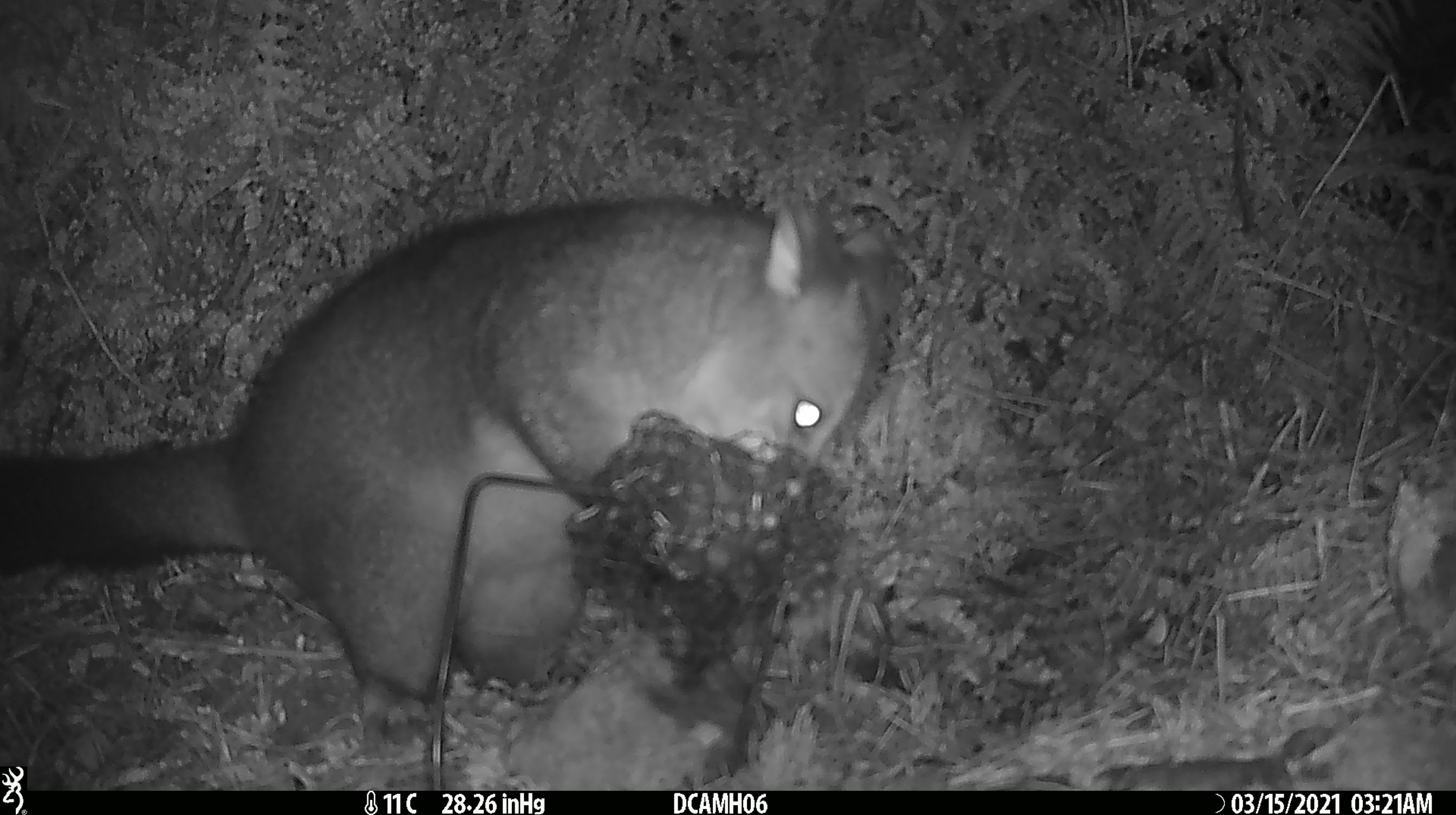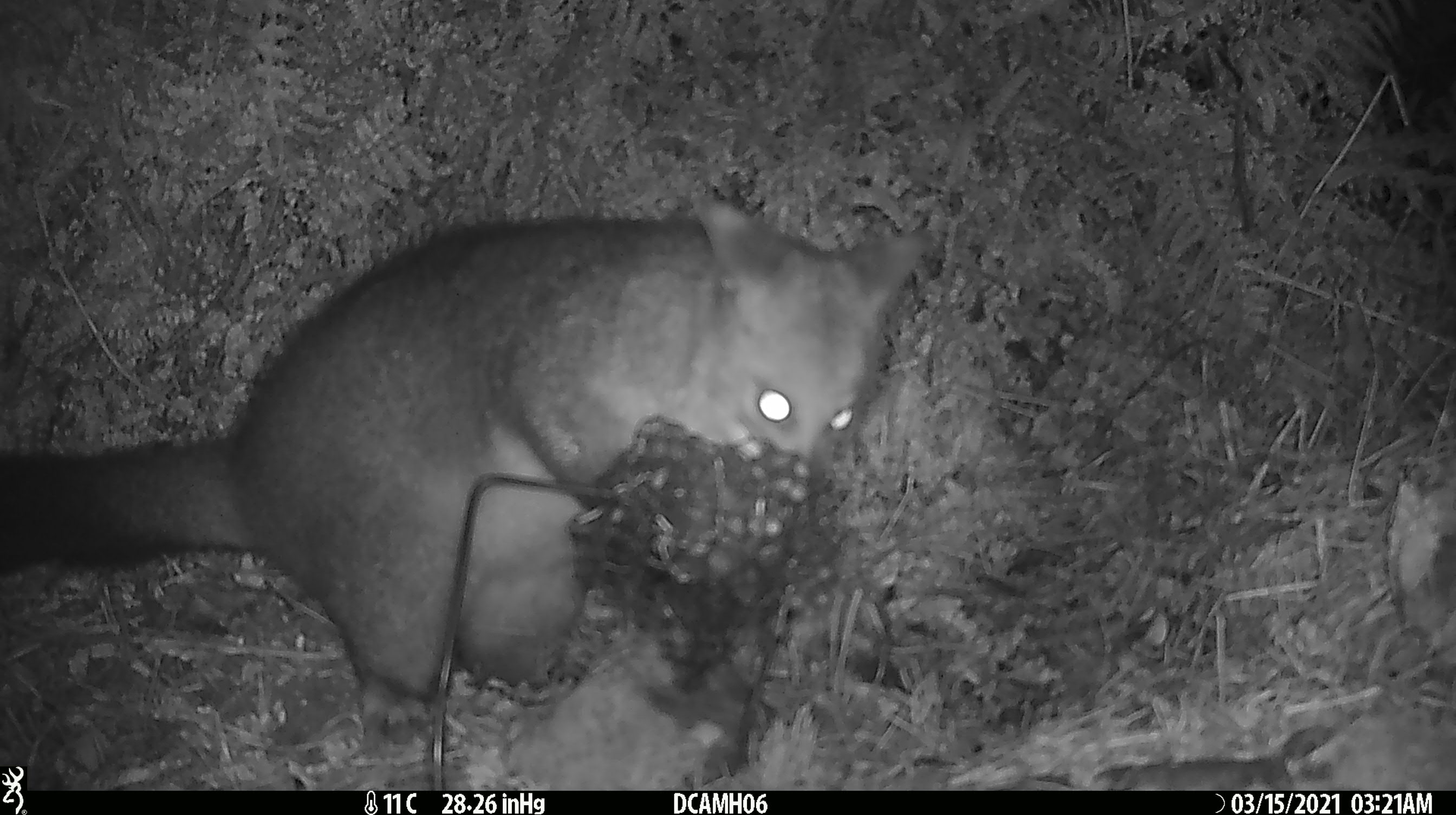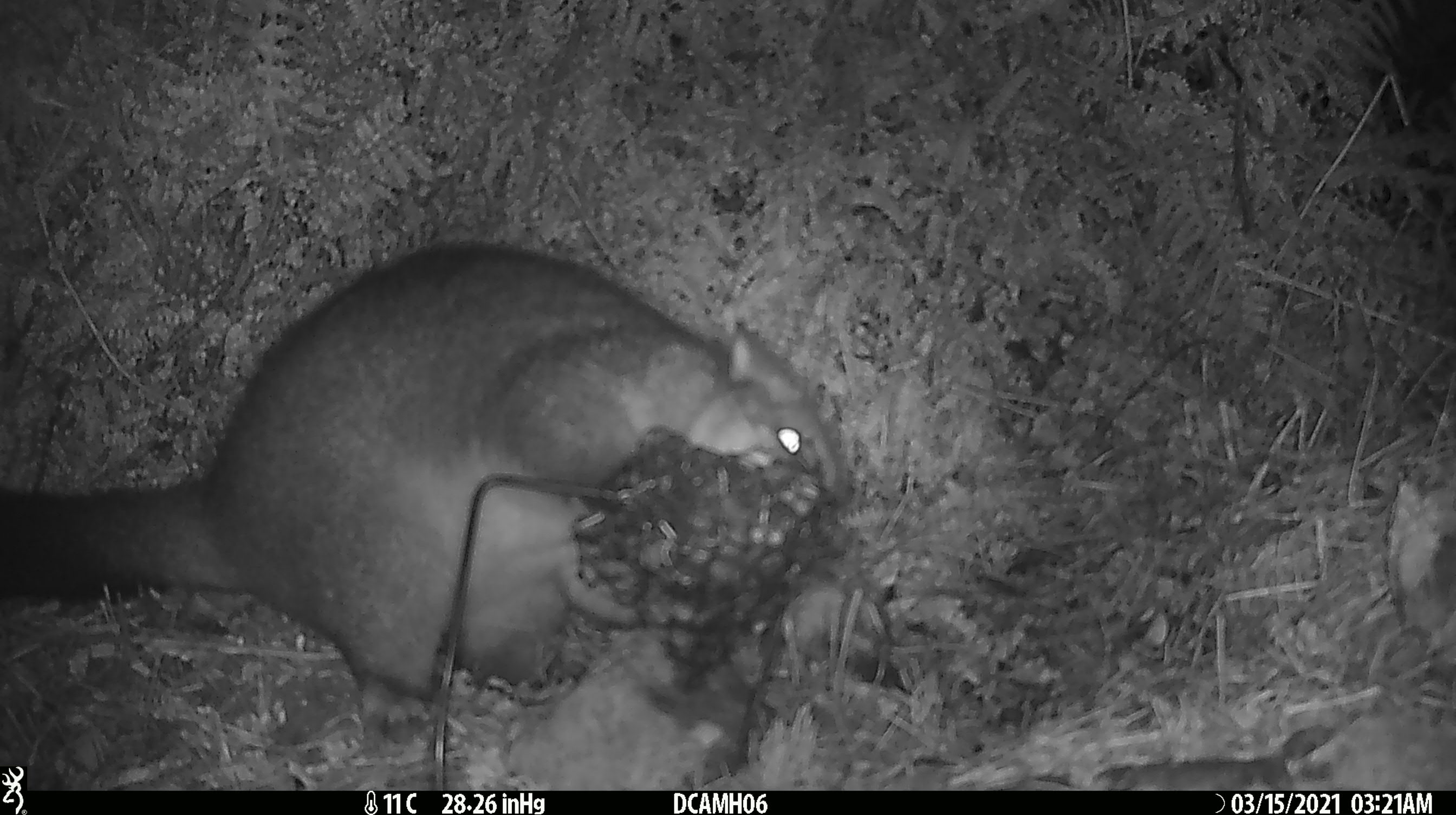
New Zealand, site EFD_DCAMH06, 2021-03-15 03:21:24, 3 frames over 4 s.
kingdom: Animalia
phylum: Chordata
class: Mammalia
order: Diprotodontia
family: Phalangeridae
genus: Trichosurus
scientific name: Trichosurus vulpecula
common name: common brushtail possum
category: possum